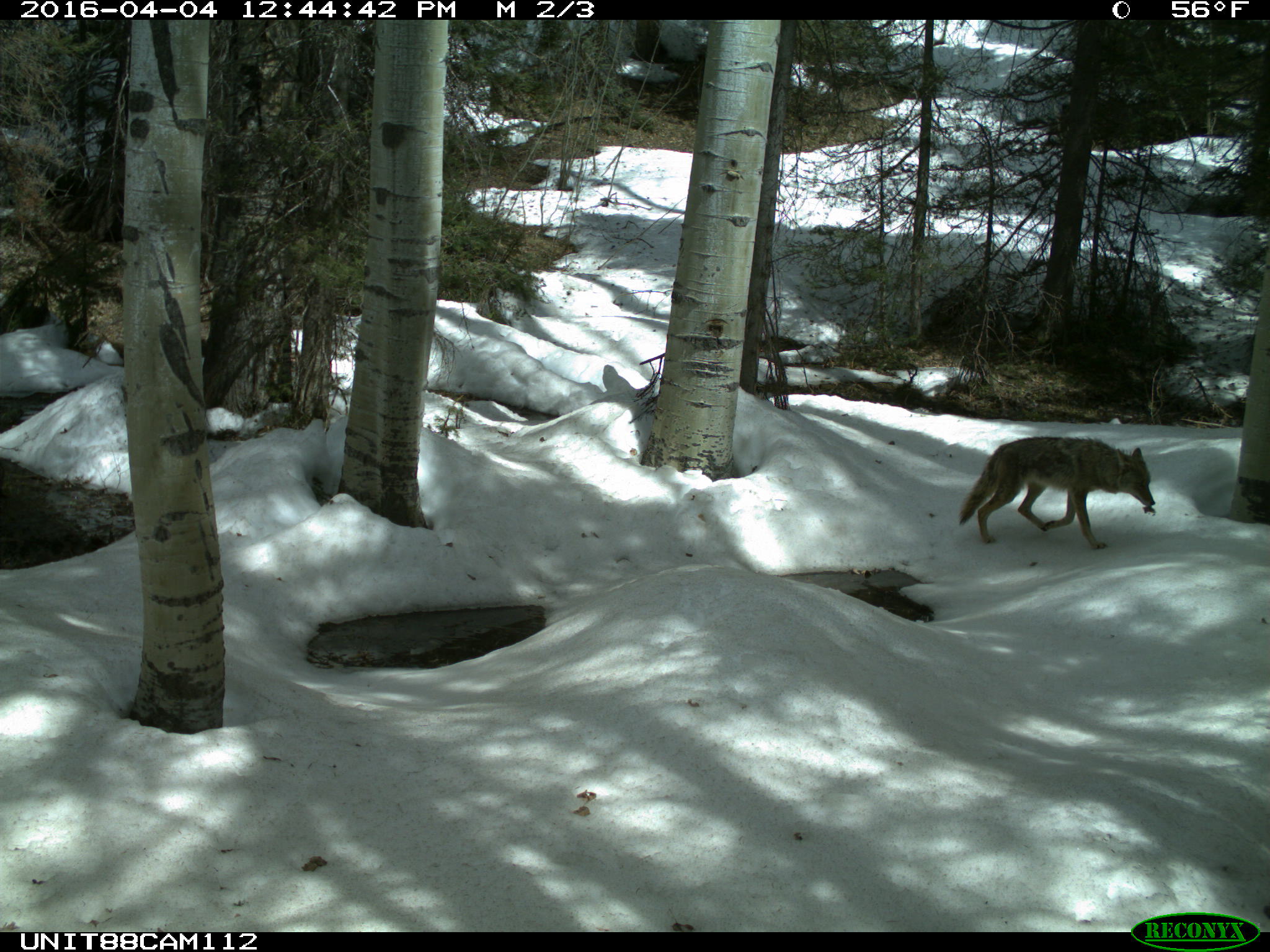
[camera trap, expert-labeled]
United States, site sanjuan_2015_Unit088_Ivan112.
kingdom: Animalia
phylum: Chordata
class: Mammalia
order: Carnivora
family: Canidae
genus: Canis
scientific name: Canis latrans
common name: coyote